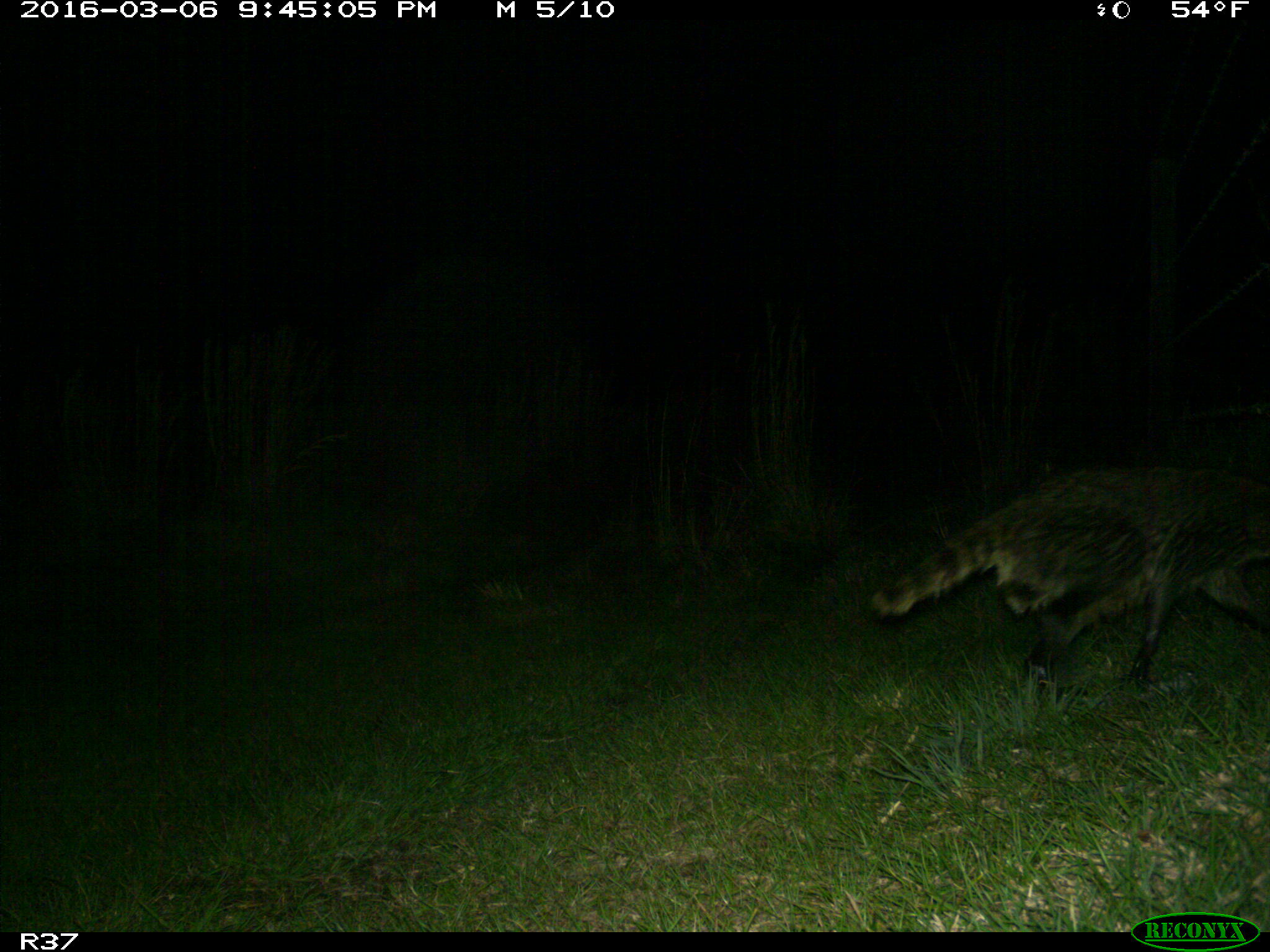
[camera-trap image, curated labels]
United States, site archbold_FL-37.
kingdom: Animalia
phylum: Chordata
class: Mammalia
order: Carnivora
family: Procyonidae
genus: Procyon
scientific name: Procyon lotor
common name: common raccoon